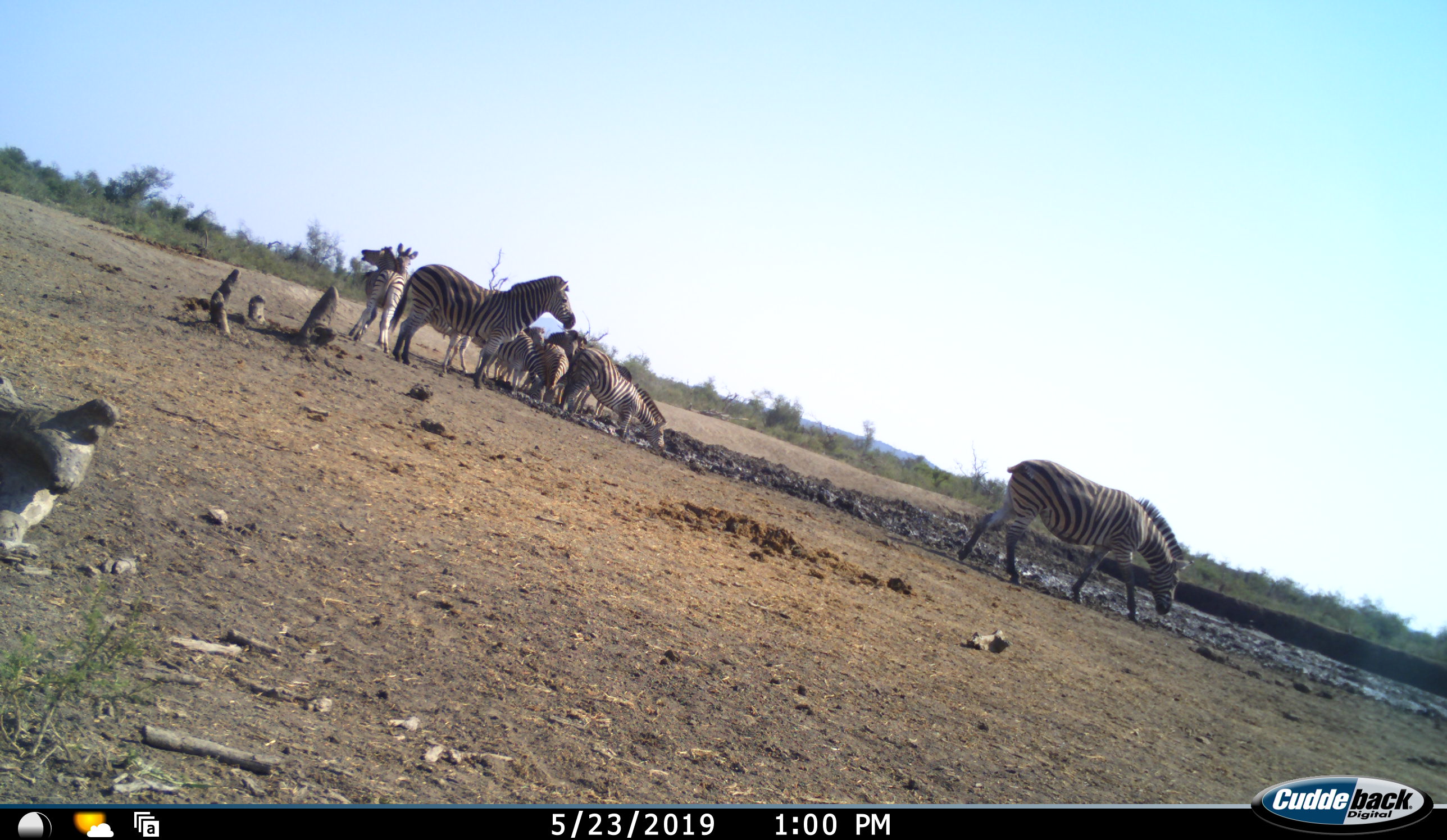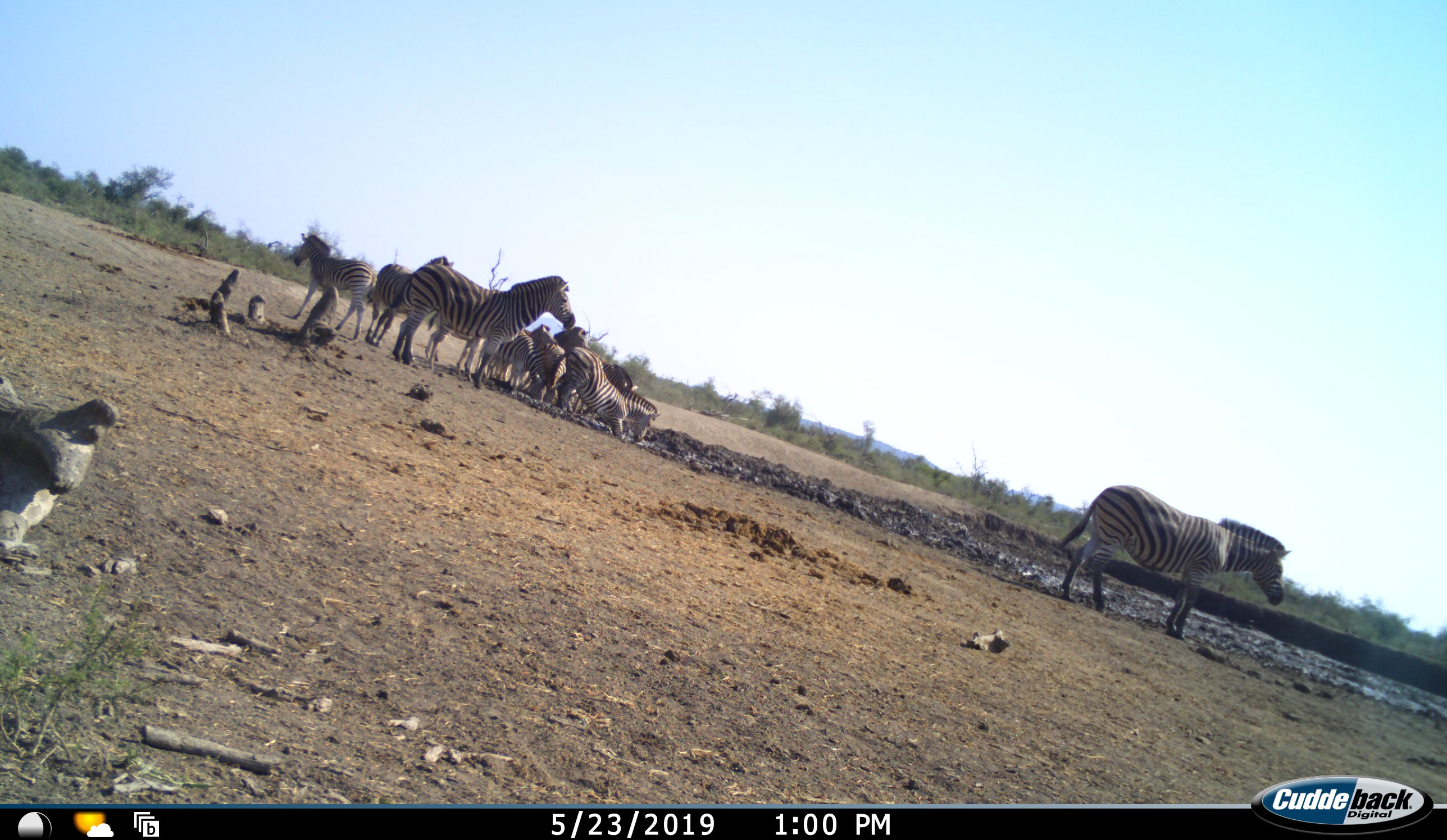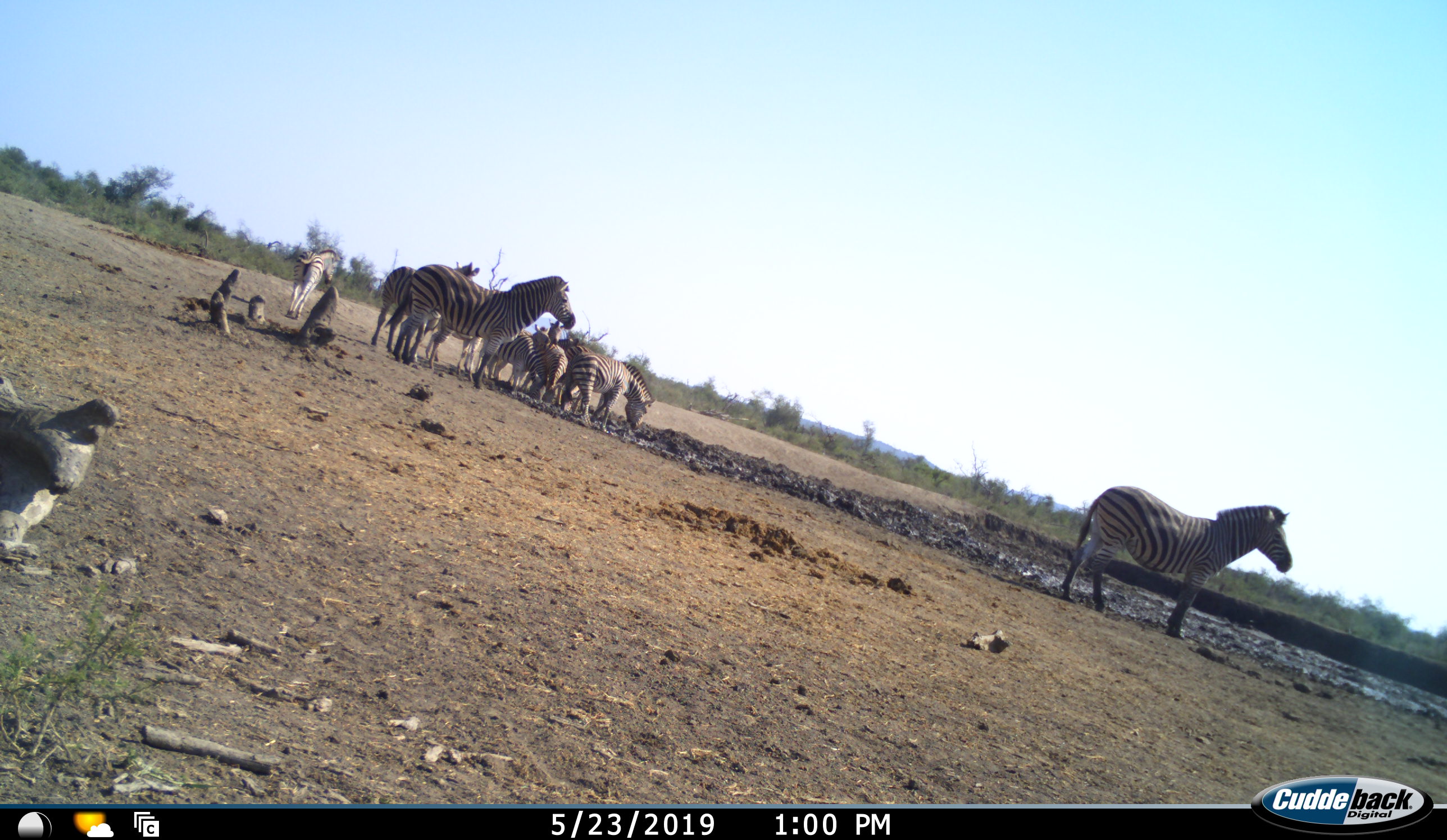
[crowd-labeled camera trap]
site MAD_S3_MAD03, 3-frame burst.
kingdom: Animalia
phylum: Chordata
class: Mammalia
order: Perissodactyla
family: Equidae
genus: Equus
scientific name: Equus quagga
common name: plains zebra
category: zebraplains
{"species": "zebraplains (plains zebra) (Equus quagga)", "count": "10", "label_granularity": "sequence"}